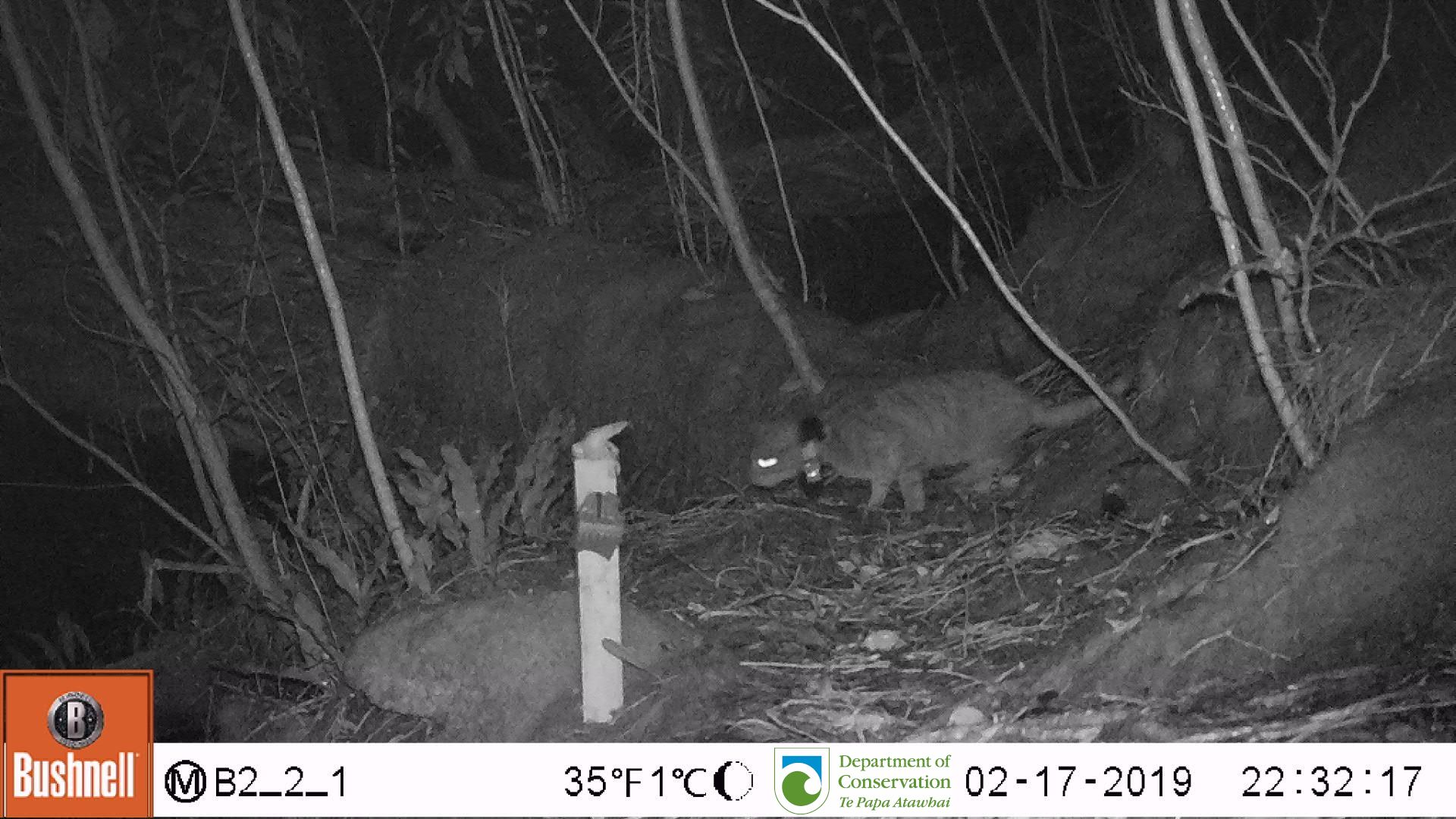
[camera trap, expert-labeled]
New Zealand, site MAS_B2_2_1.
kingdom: Animalia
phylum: Chordata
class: Mammalia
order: Carnivora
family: Felidae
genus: Felis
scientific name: Felis catus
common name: domestic cat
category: cat